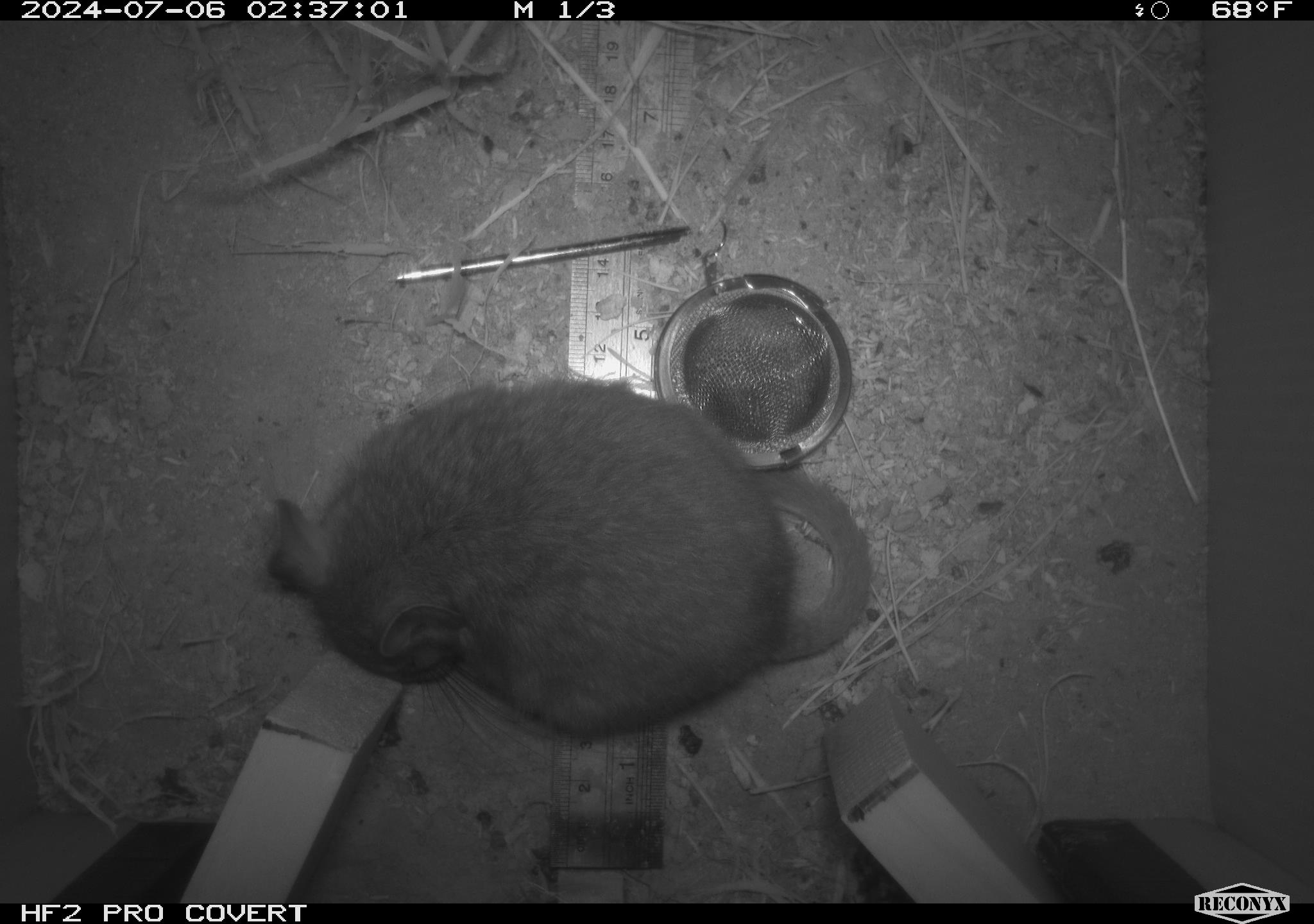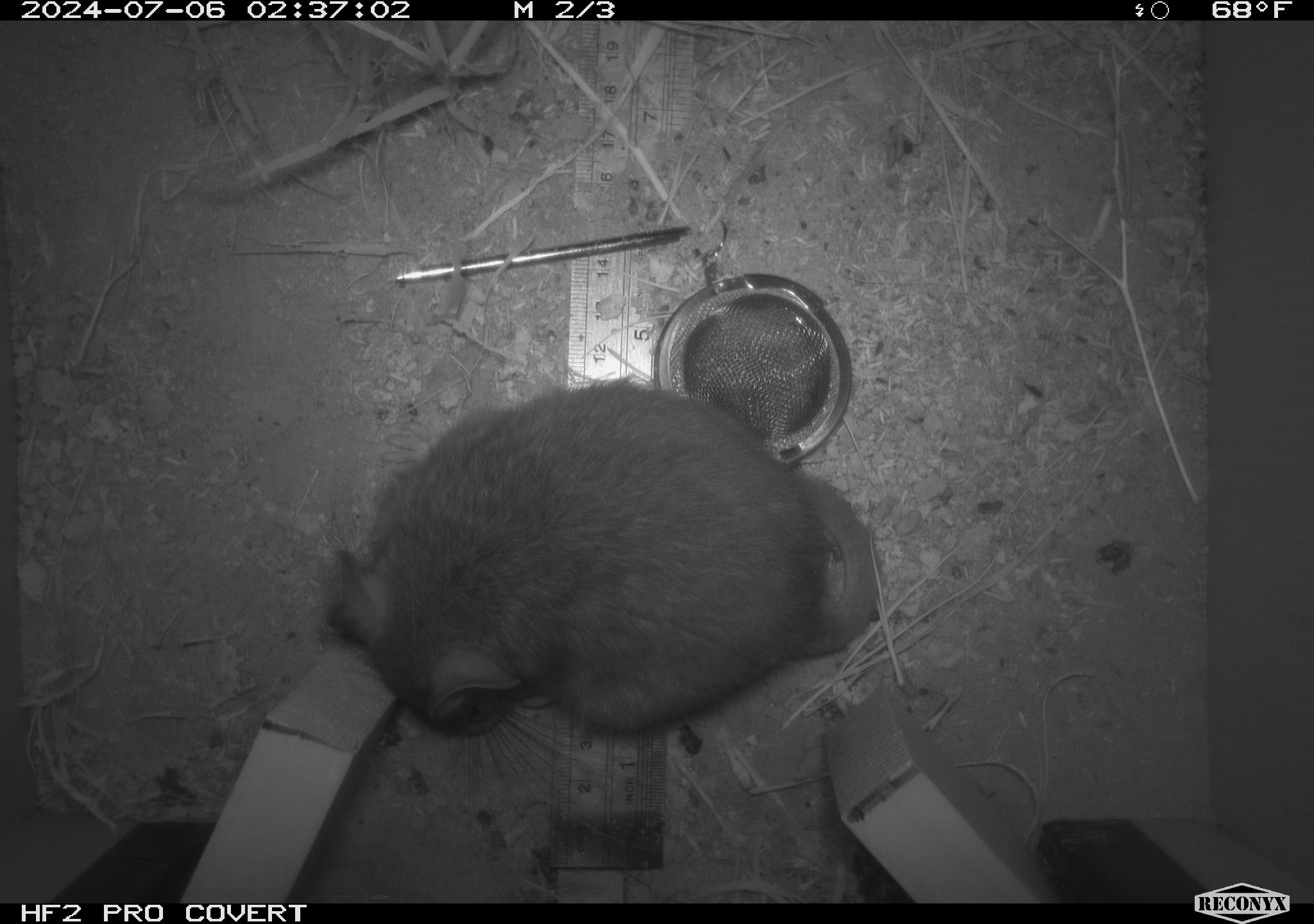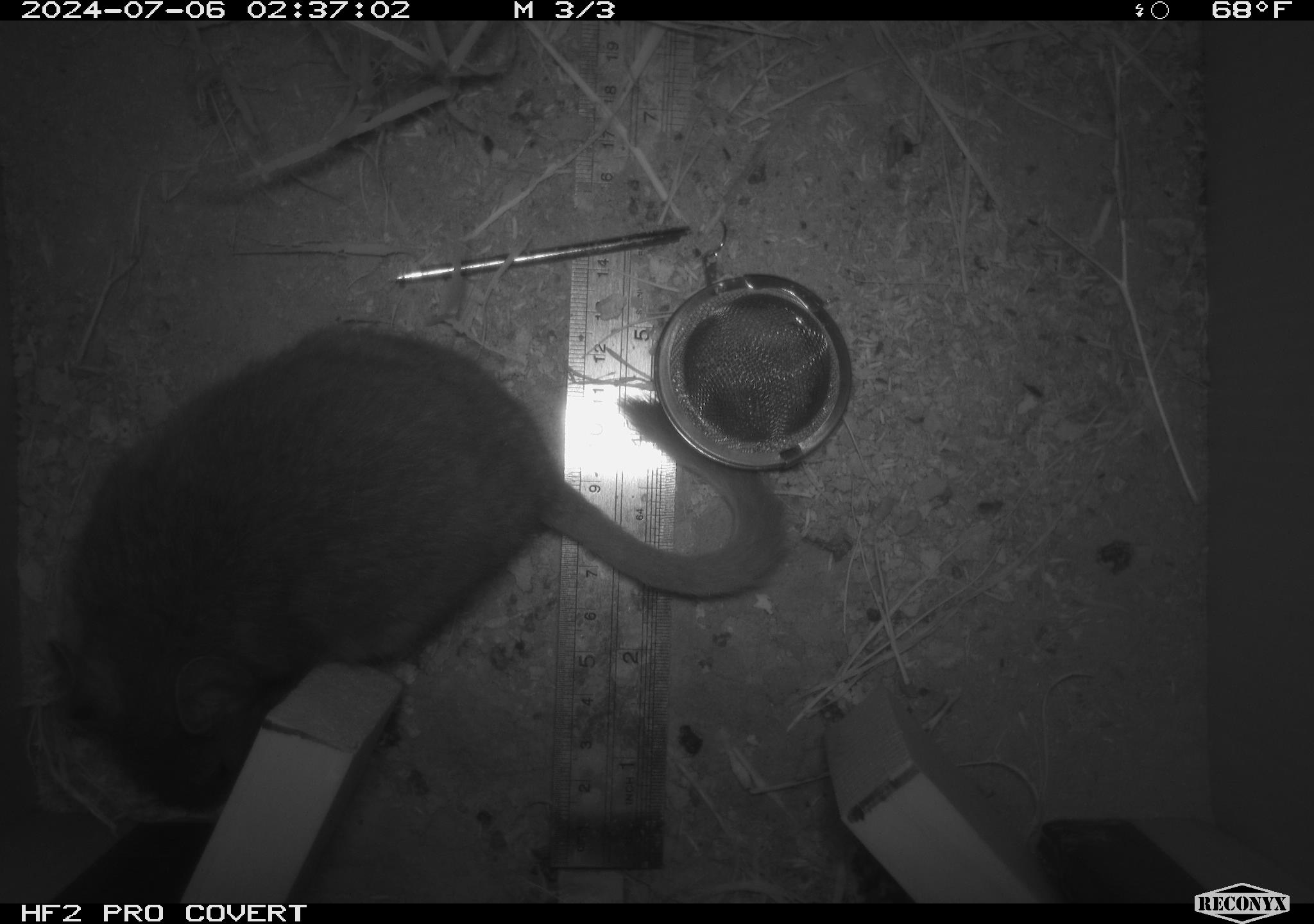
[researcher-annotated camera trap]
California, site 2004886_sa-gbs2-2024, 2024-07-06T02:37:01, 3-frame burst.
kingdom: Animalia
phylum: Chordata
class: Mammalia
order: Rodentia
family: Cricetidae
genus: Neotoma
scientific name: Neotoma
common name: pack rat or woodrat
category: neotoma species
Neotoma species (pack rat or woodrat) (Neotoma).